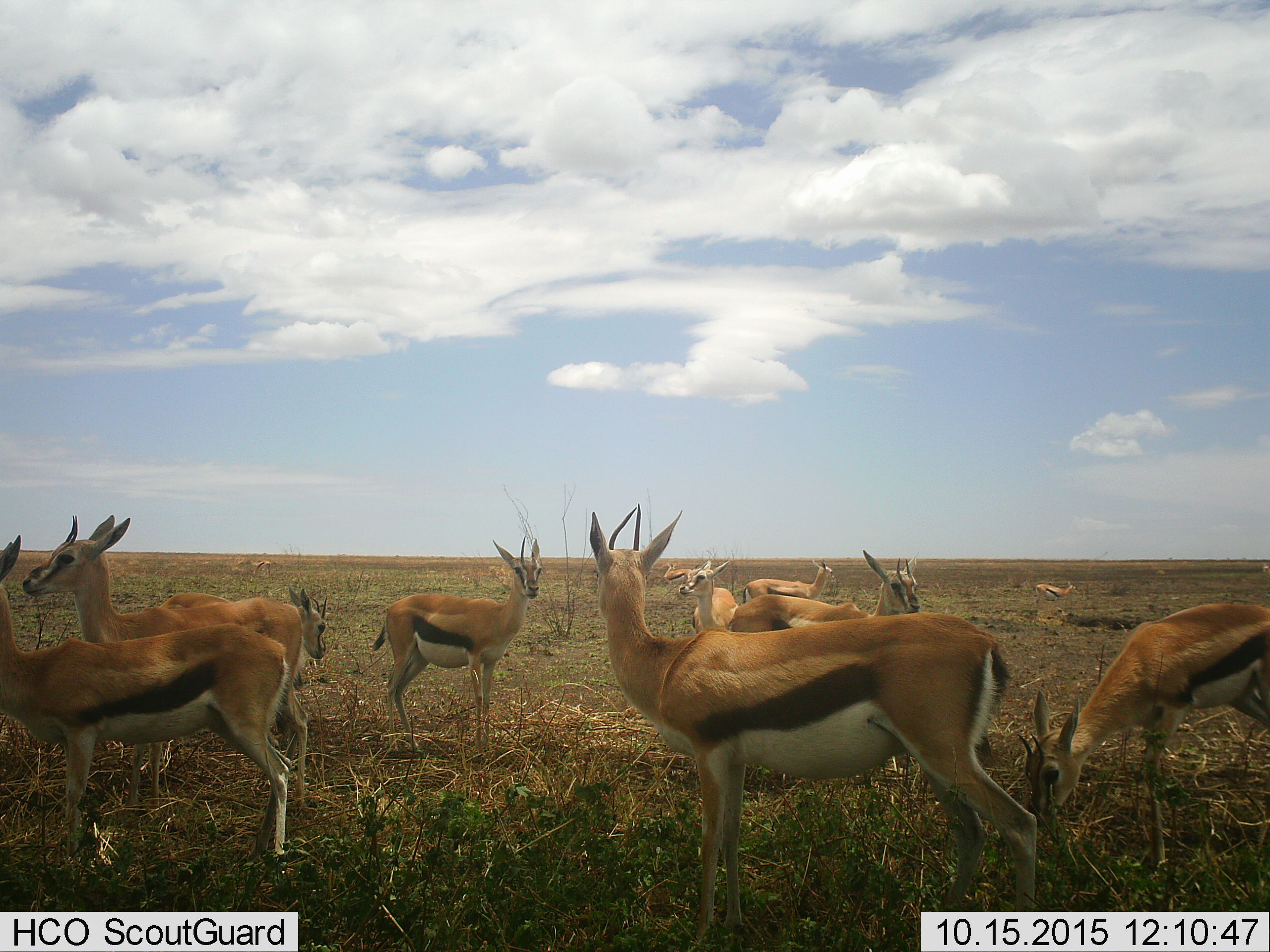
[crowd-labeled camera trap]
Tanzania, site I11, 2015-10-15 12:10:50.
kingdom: Animalia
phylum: Chordata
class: Mammalia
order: Artiodactyla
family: Bovidae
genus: Eudorcas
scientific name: Eudorcas thomsonii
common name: thomson's gazelle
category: gazellethomsons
Gazellethomsons (thomson's gazelle) (Eudorcas thomsonii), count 11-50. Behavior (volunteer vote fractions): standing 100%, resting 12%, moving 0%, interacting 0%. Young present (vote fraction): 0%. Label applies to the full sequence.